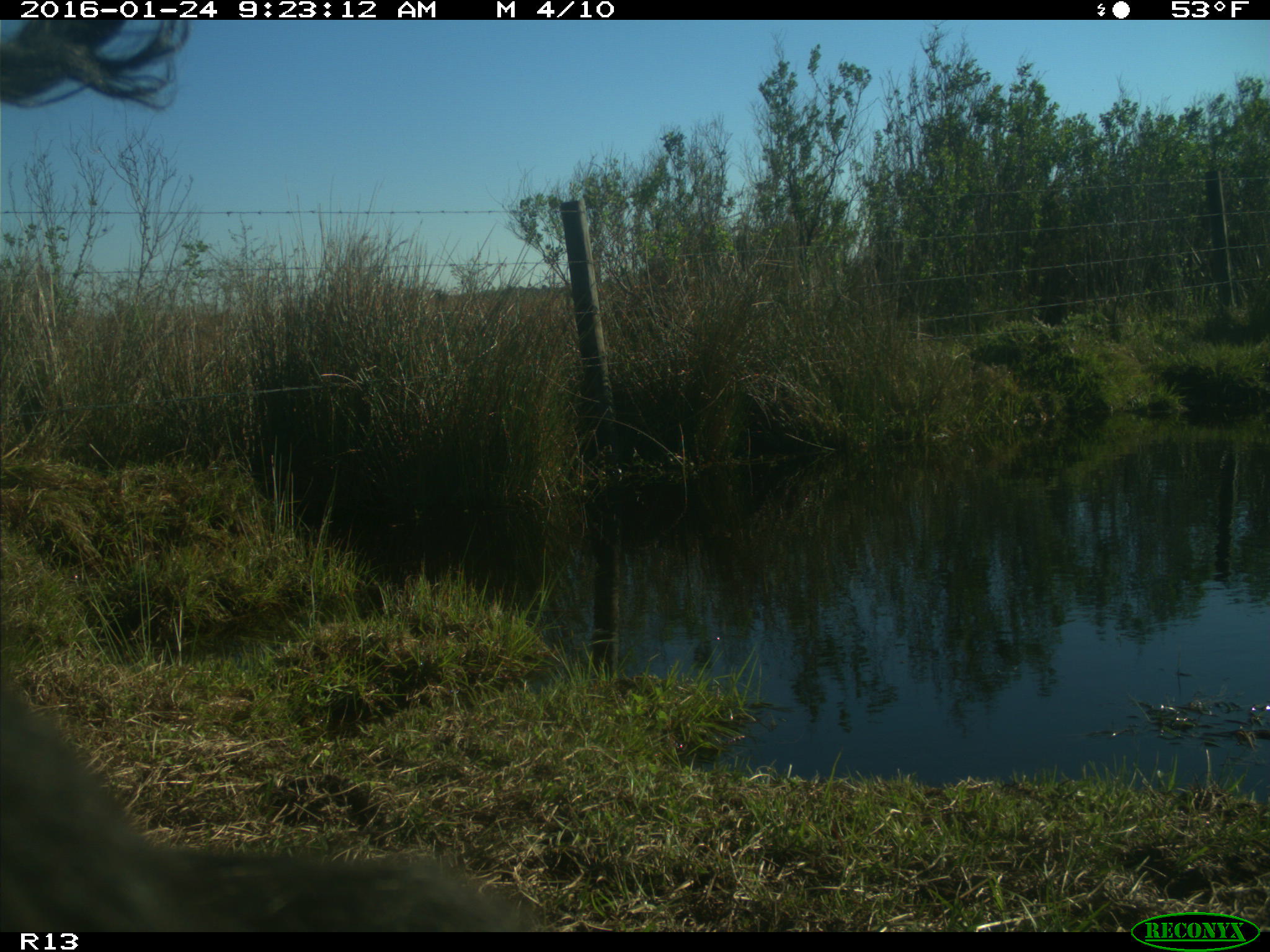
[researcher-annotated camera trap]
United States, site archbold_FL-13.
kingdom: Animalia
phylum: Chordata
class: Mammalia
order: Artiodactyla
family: Bovidae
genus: Bos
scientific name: Bos taurus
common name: domestic cow